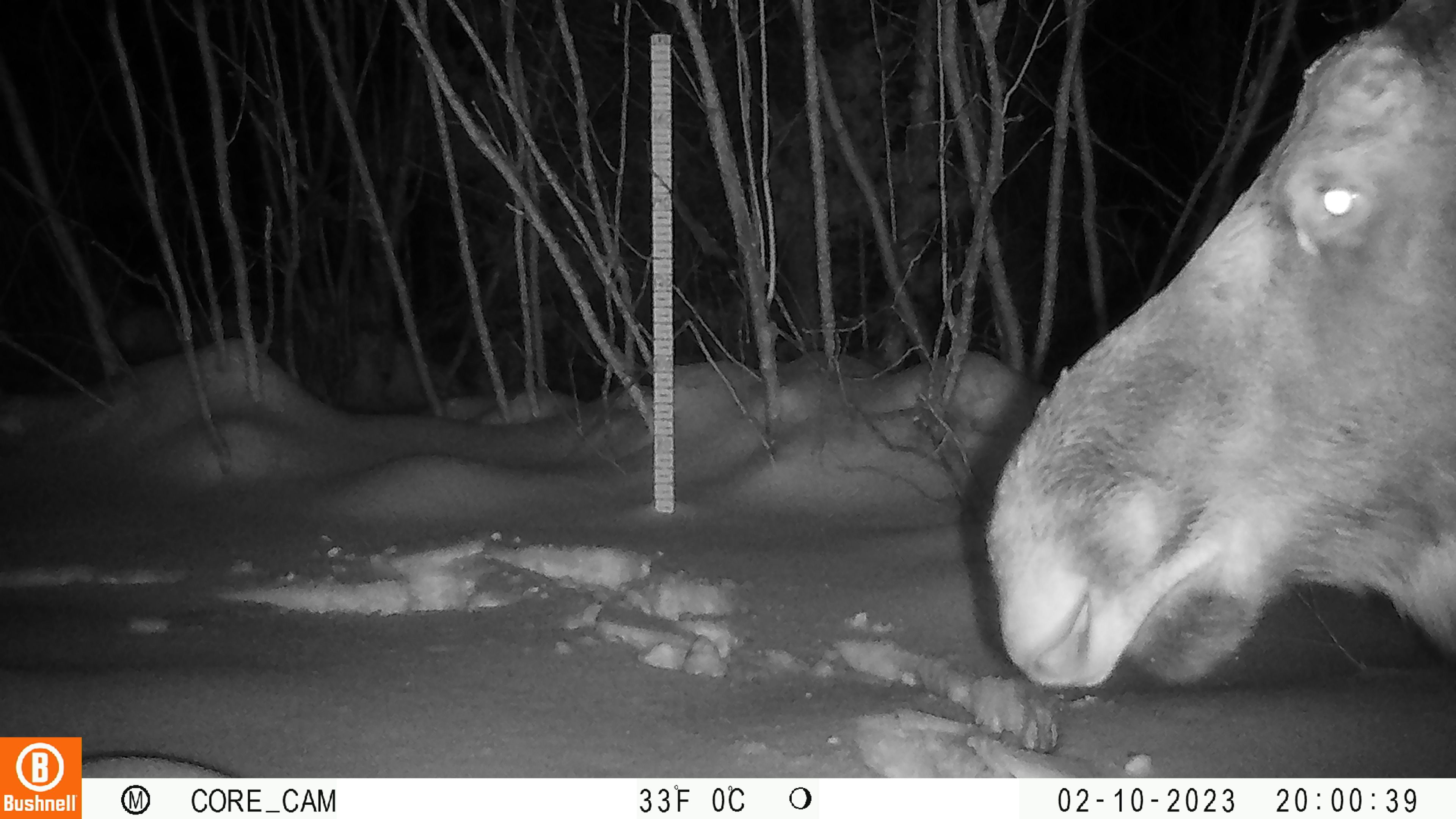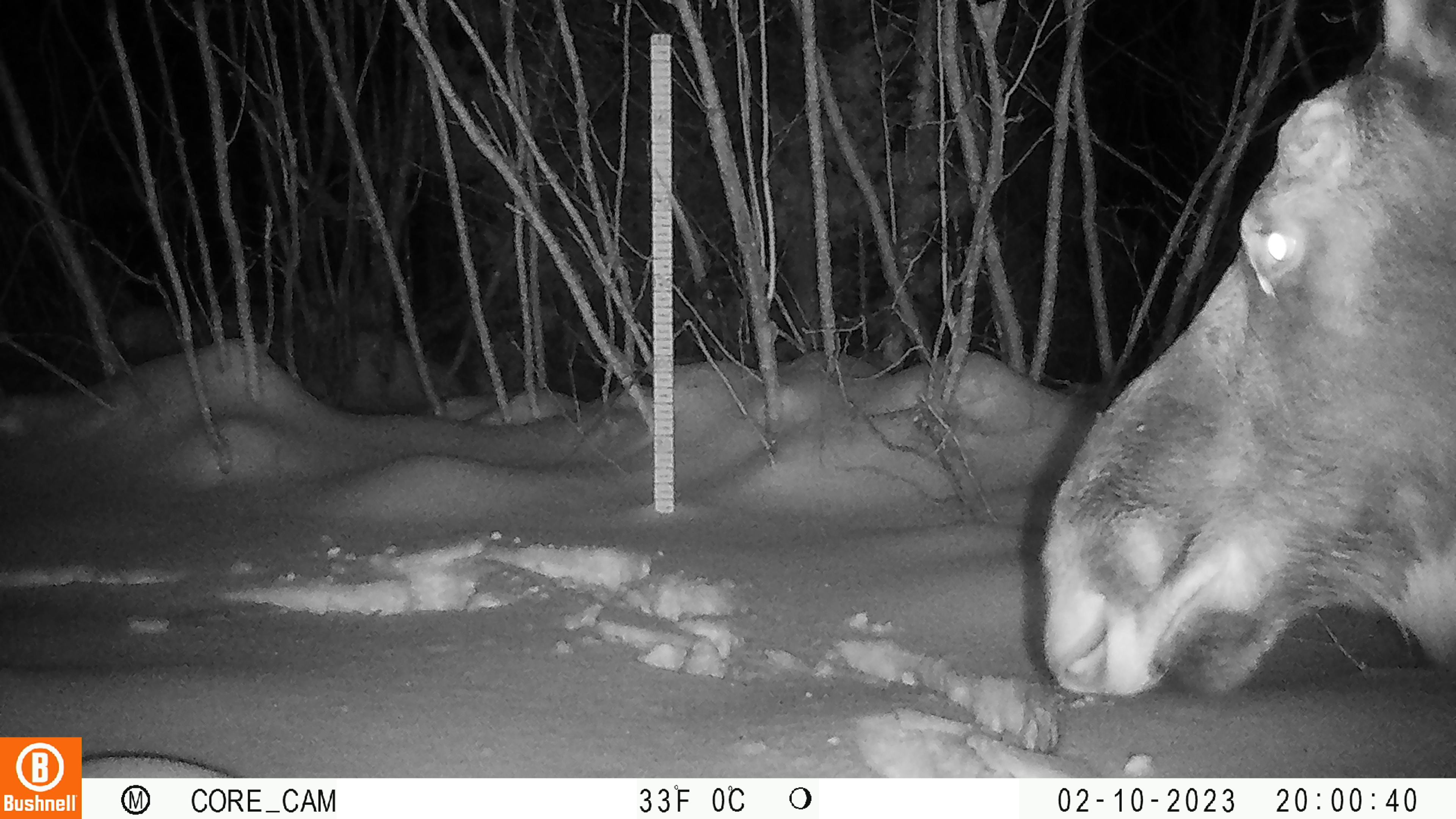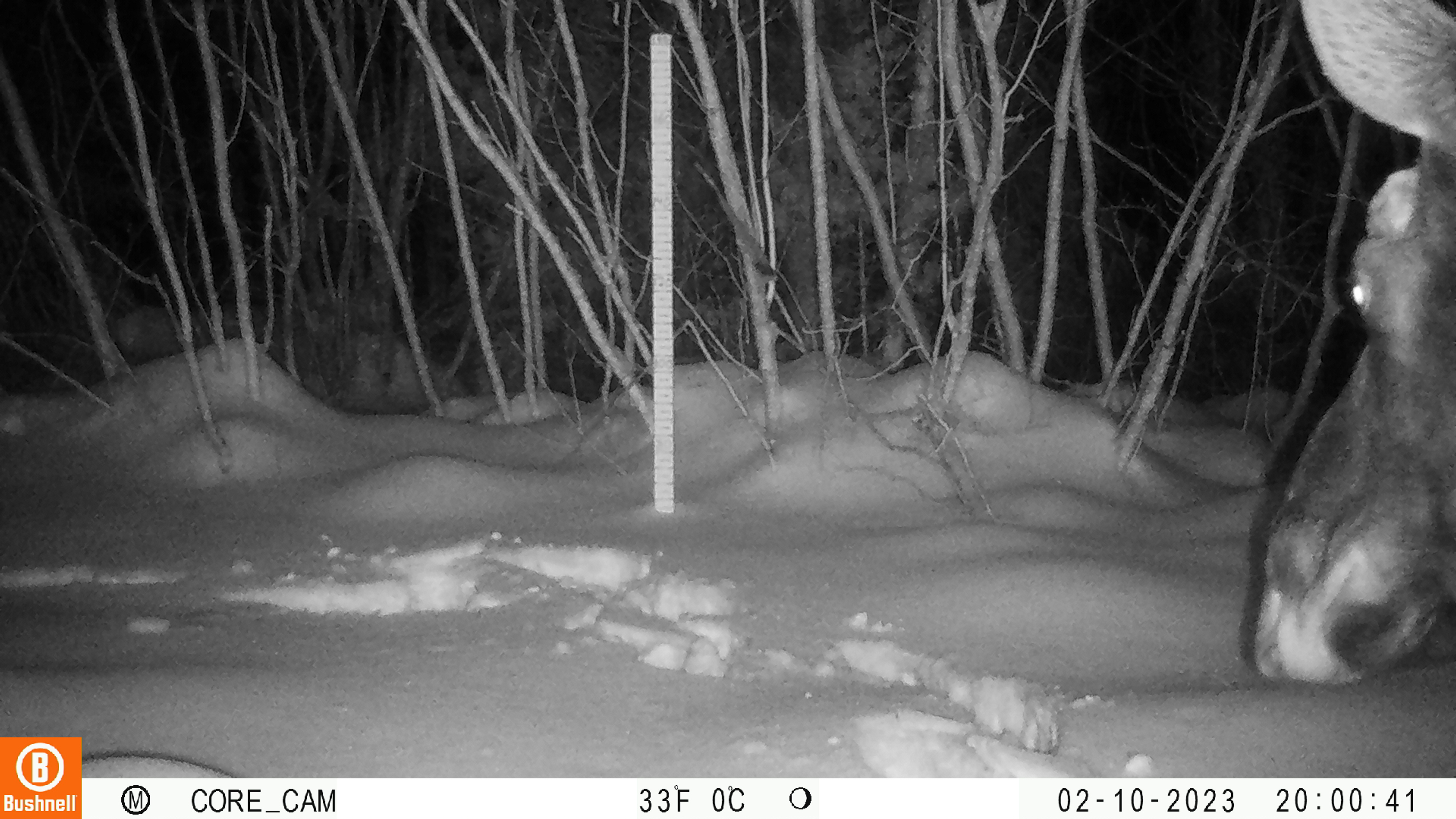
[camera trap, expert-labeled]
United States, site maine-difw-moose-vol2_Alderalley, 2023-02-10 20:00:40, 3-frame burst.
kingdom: Animalia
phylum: Chordata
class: Mammalia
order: Artiodactyla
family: Cervidae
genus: Alces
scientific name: Alces alces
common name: moose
Moose (Alces alces).